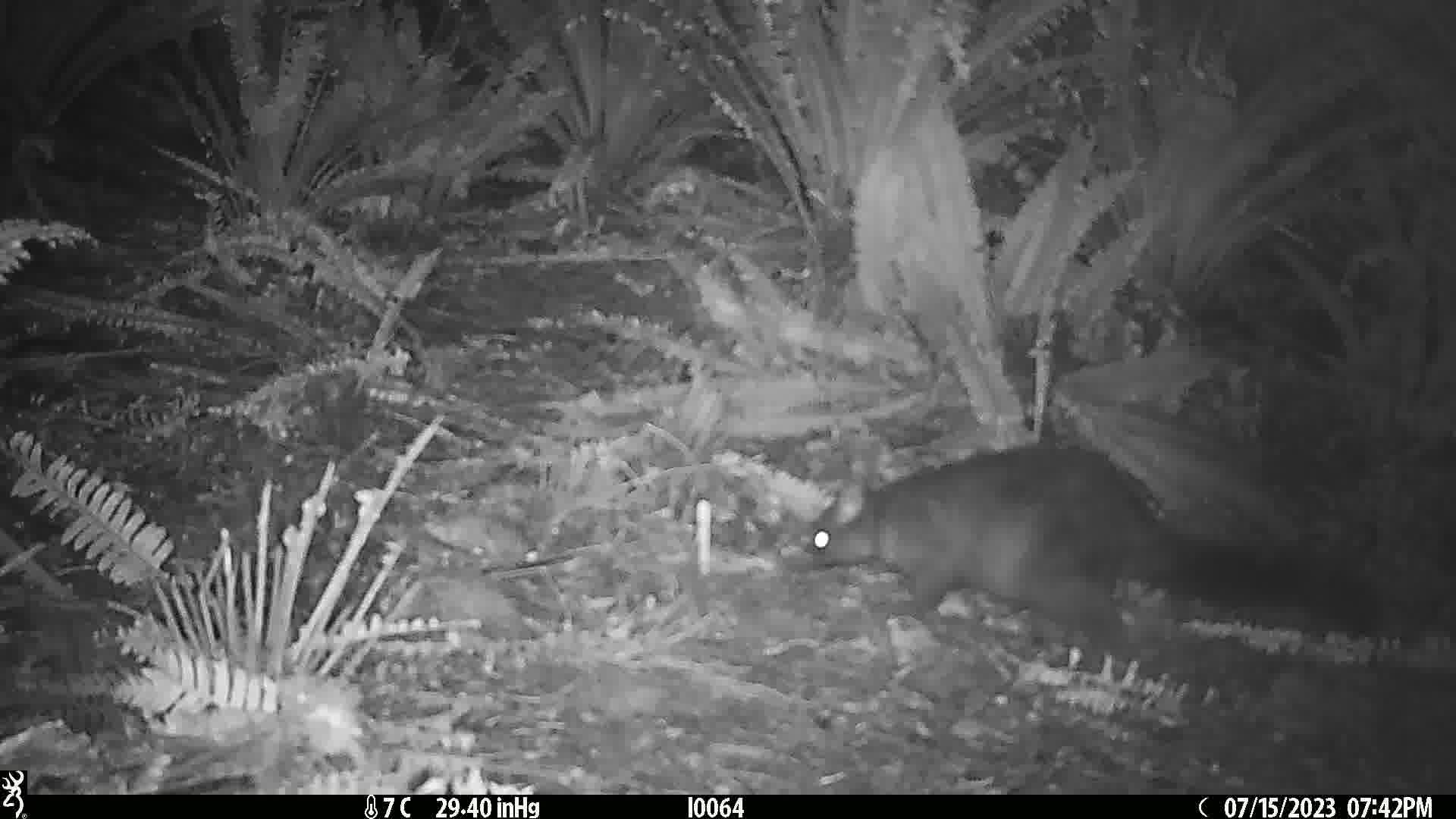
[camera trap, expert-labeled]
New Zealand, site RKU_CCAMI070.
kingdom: Animalia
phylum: Chordata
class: Mammalia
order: Diprotodontia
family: Phalangeridae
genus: Trichosurus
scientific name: Trichosurus vulpecula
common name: common brushtail possum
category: possum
Possum (common brushtail possum) (Trichosurus vulpecula).